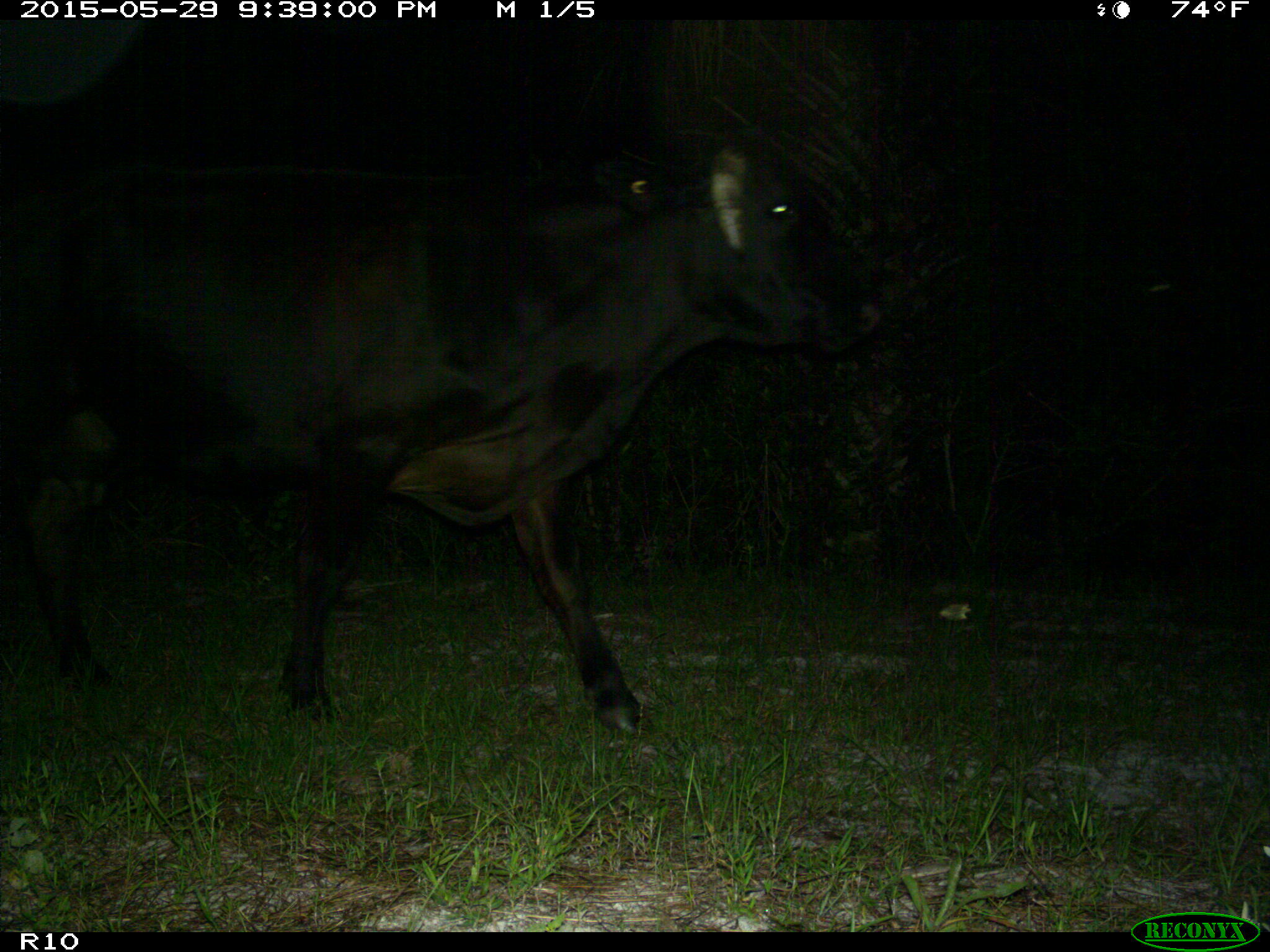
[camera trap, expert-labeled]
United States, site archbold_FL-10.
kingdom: Animalia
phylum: Chordata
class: Mammalia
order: Artiodactyla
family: Bovidae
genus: Bos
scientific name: Bos taurus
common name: domestic cow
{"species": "Bos taurus (domestic cow)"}